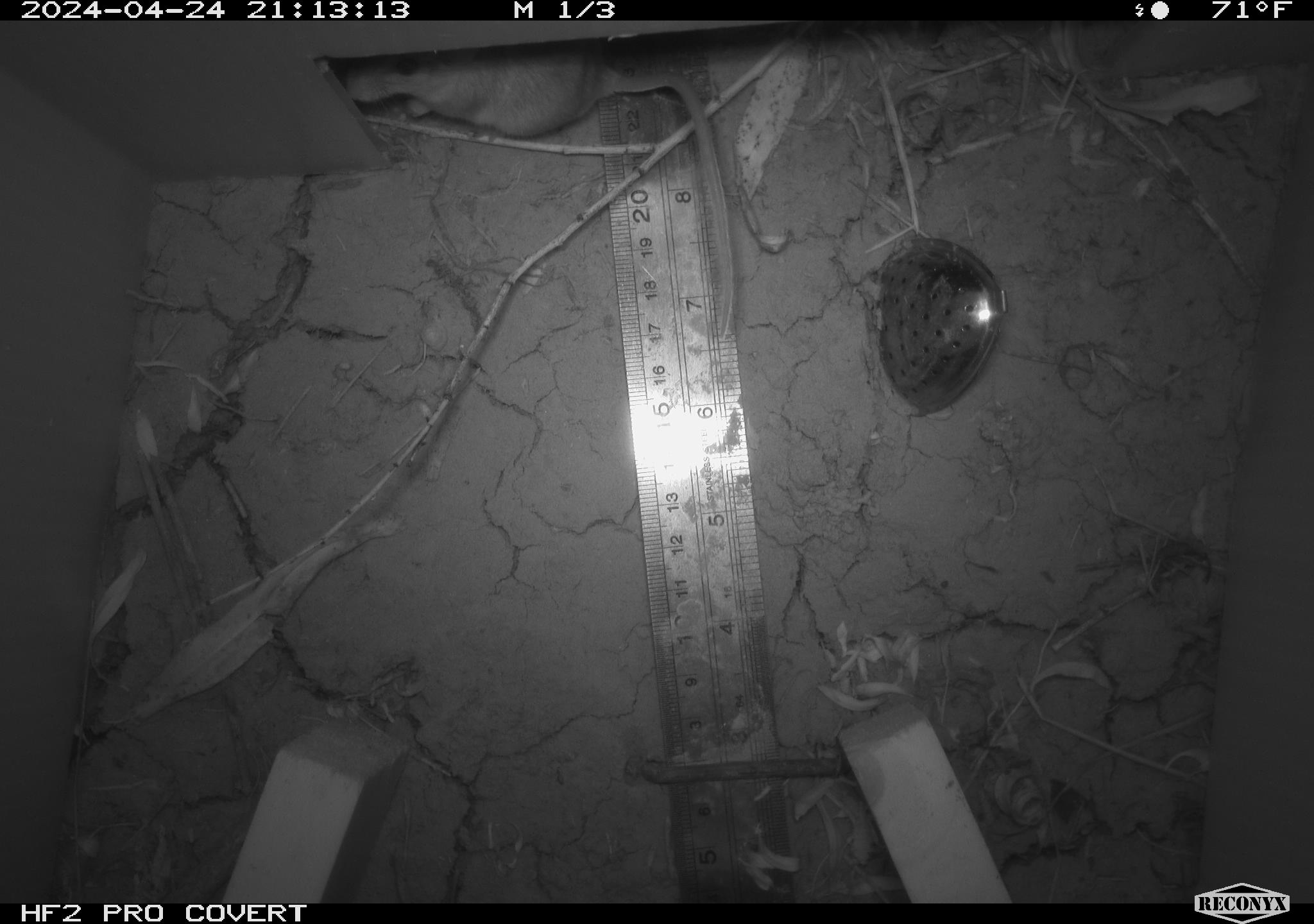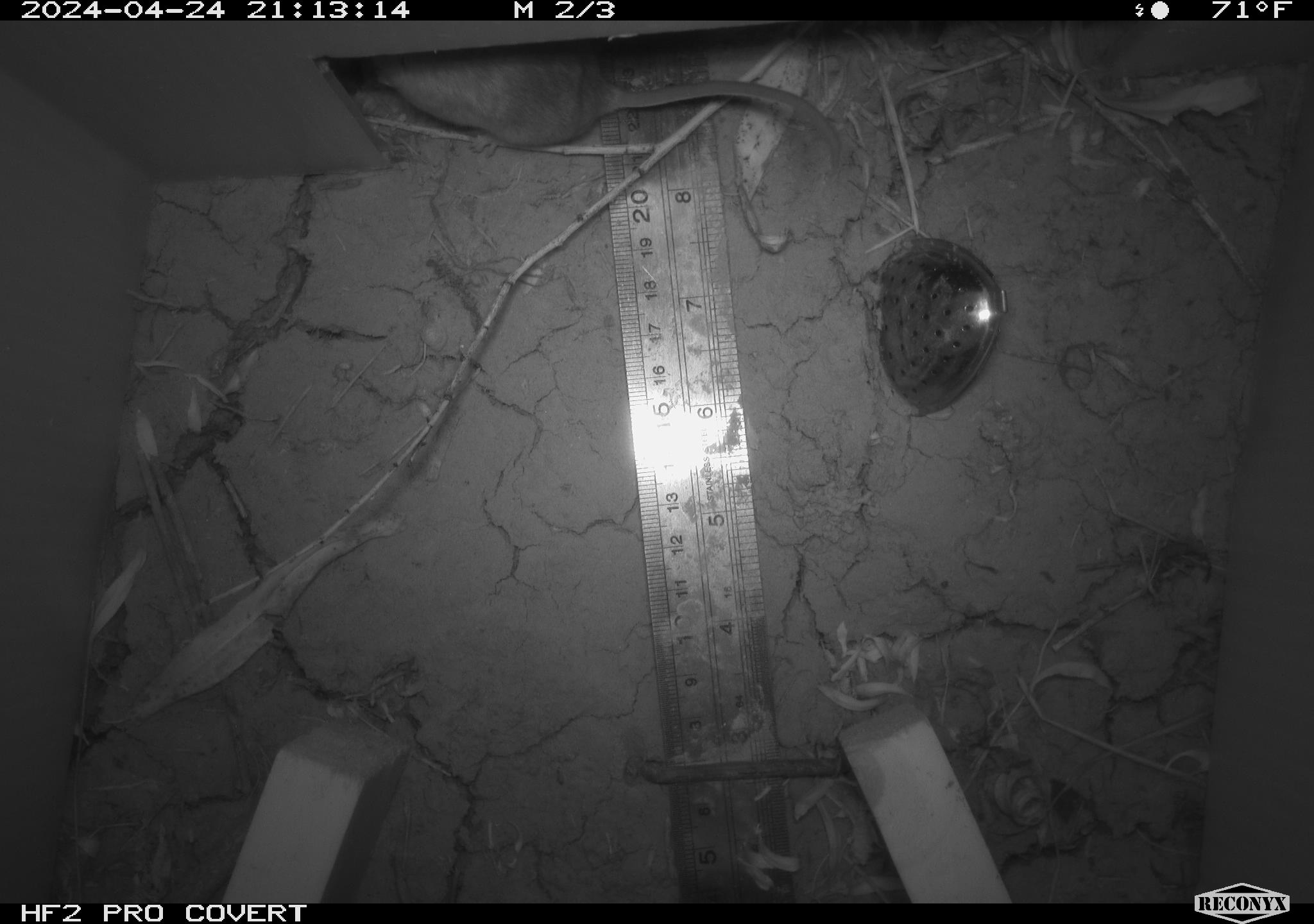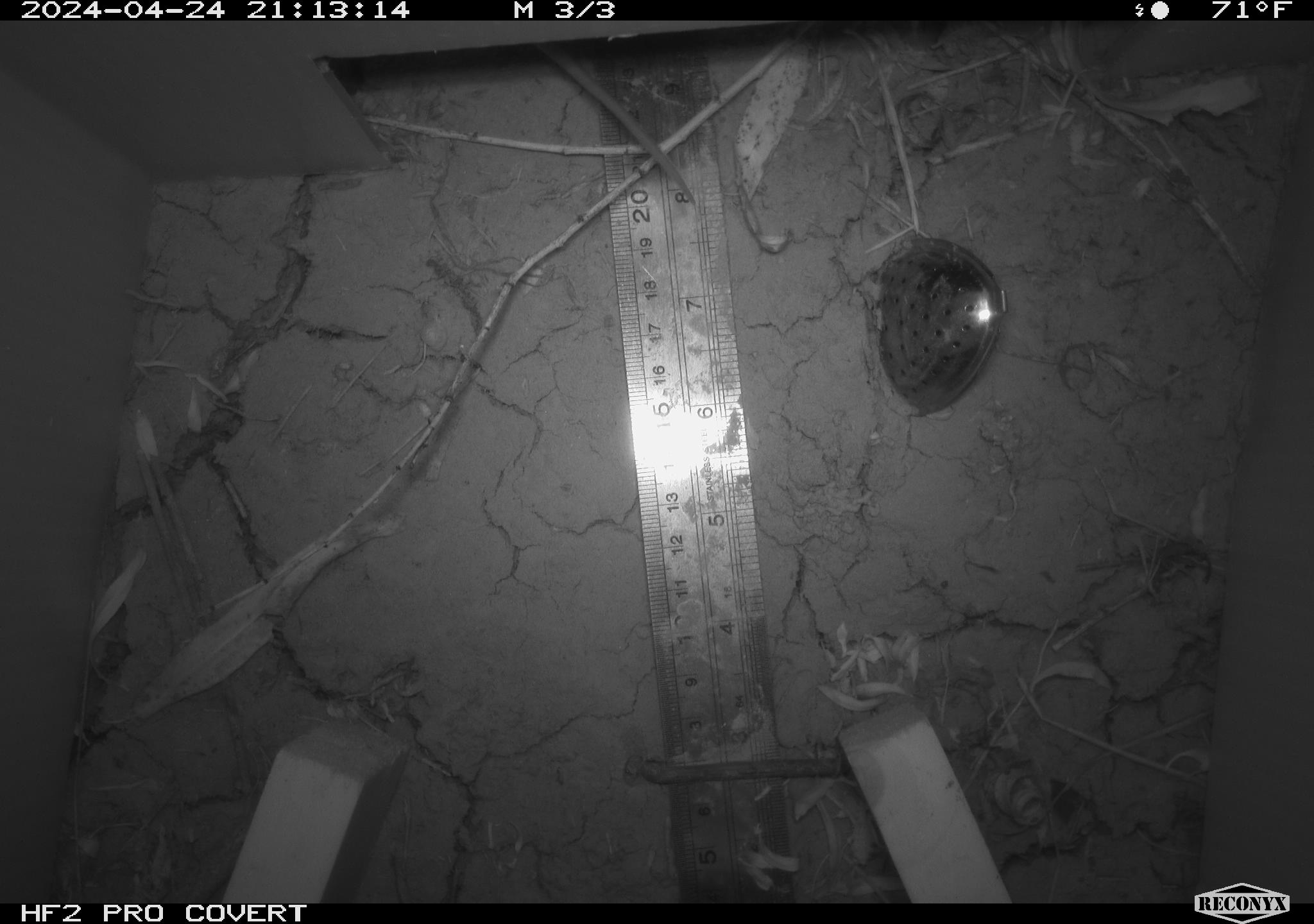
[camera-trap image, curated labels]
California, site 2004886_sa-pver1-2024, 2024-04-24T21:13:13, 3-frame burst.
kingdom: Animalia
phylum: Chordata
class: Mammalia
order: Rodentia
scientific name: Rodentia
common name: mouse species